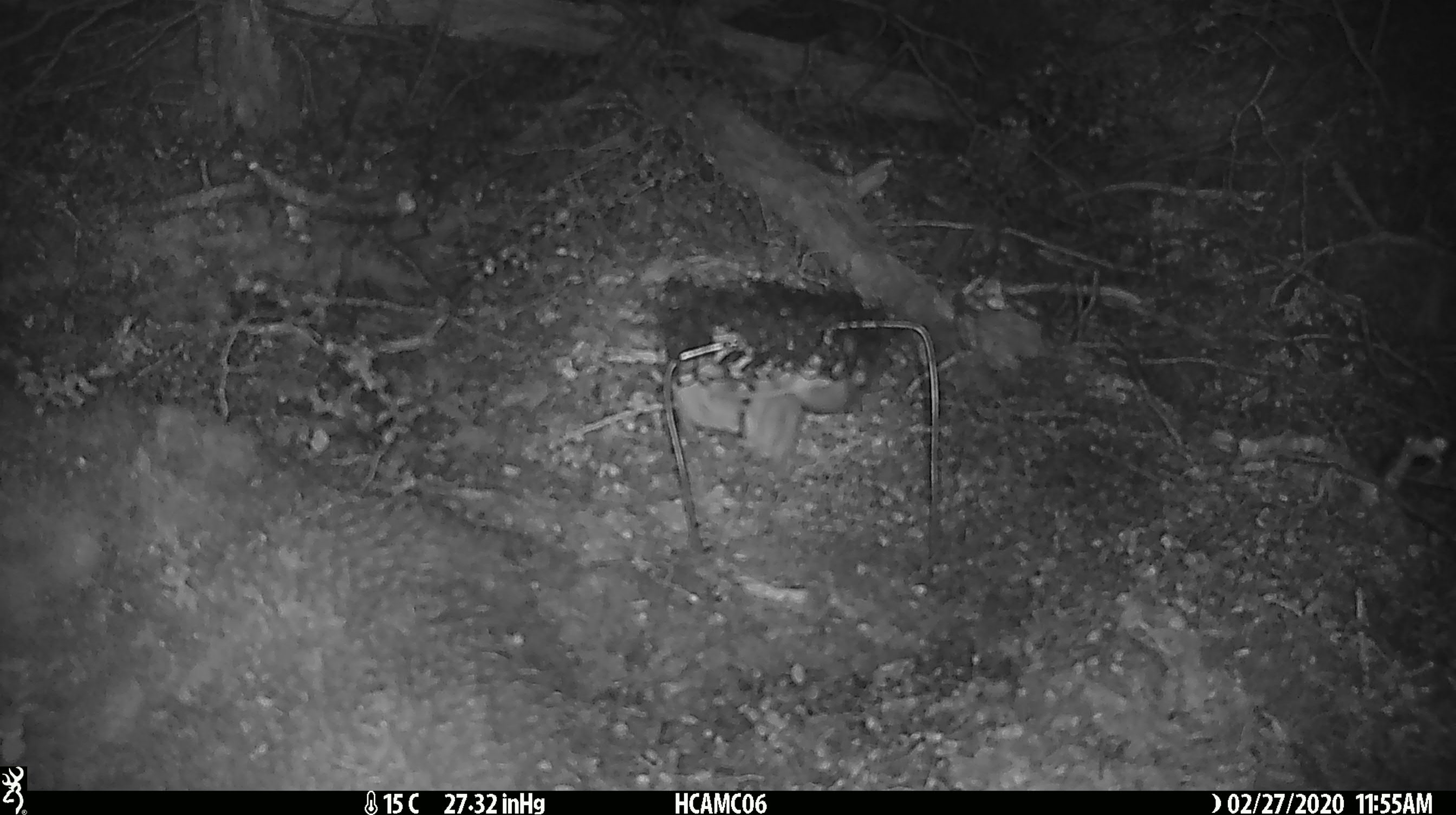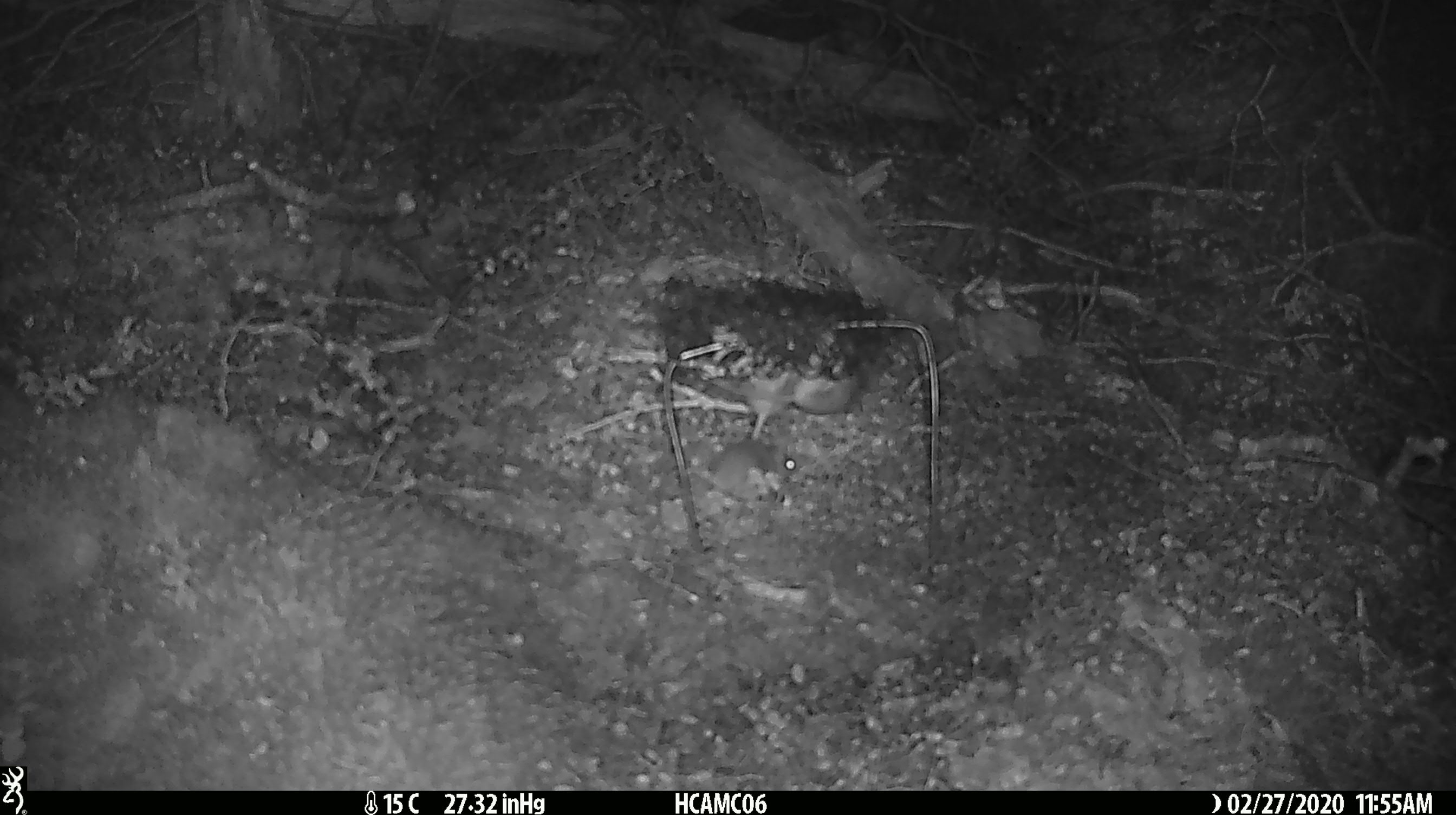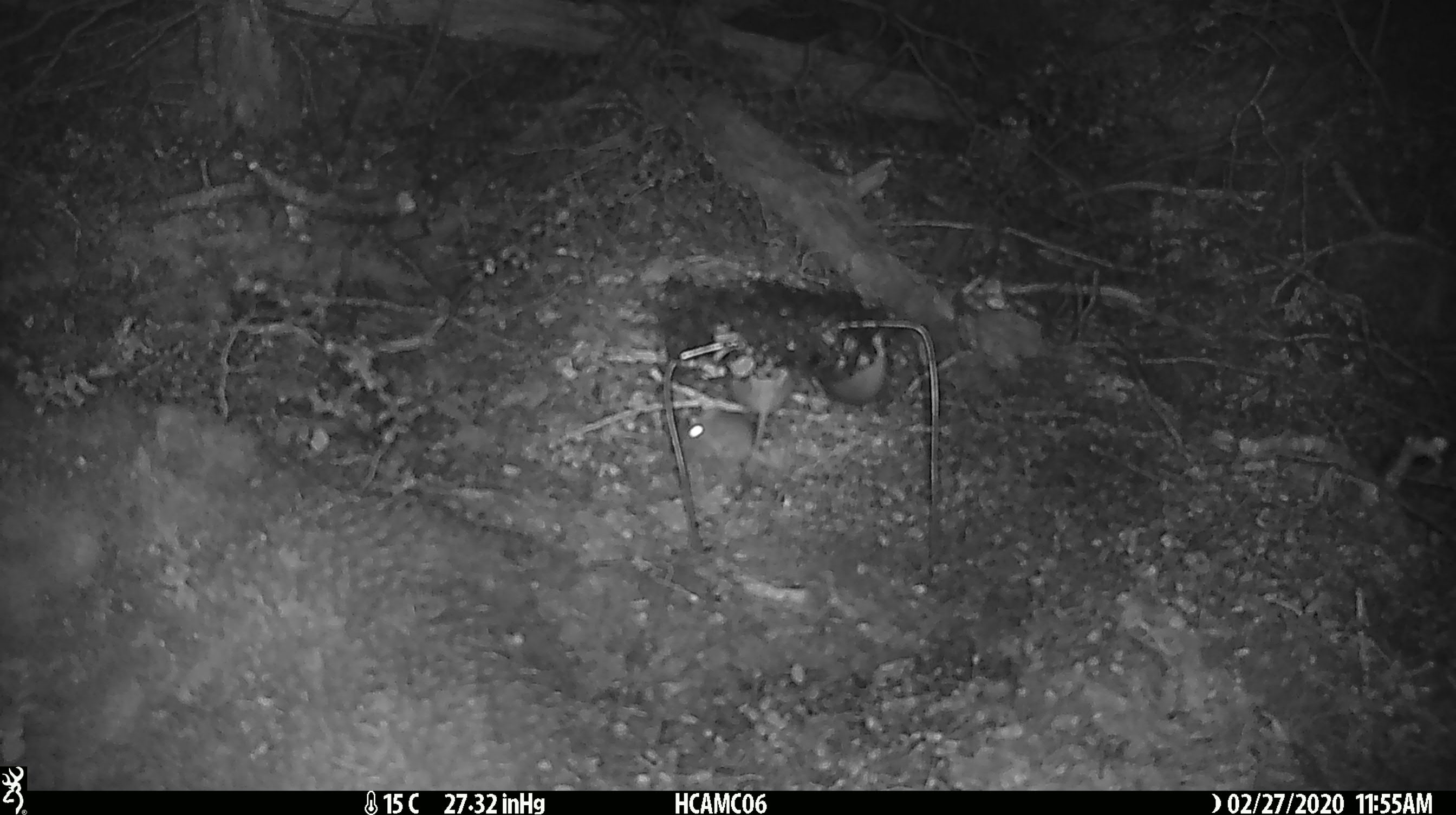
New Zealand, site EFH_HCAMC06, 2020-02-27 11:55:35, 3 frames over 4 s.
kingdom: Animalia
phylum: Chordata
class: Mammalia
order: Rodentia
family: Muridae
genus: Mus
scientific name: Mus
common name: mouse